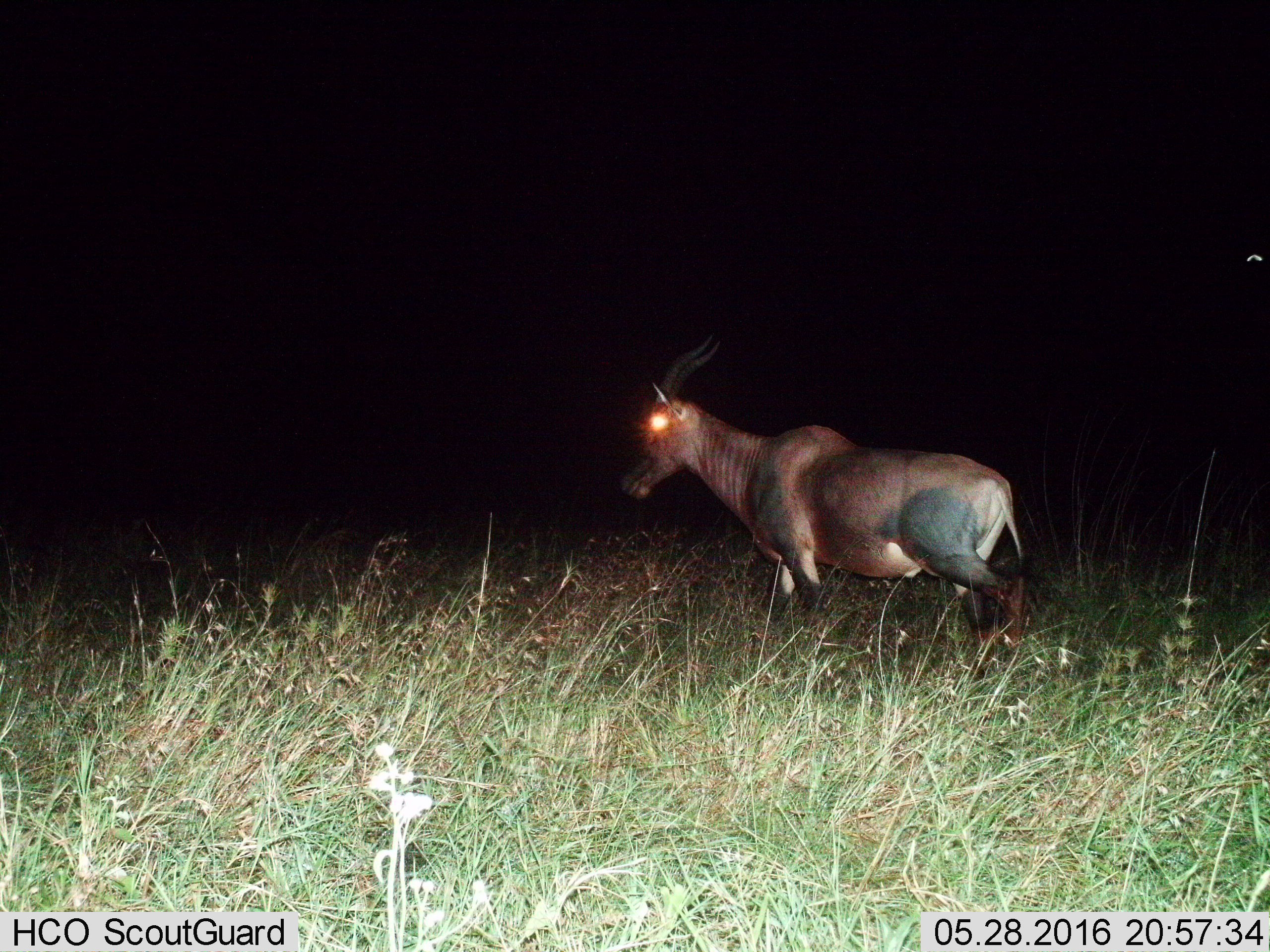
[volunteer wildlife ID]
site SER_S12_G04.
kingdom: Animalia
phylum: Chordata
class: Mammalia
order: Artiodactyla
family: Bovidae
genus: Damaliscus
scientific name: Damaliscus lunatus jimela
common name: topi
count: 1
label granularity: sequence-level